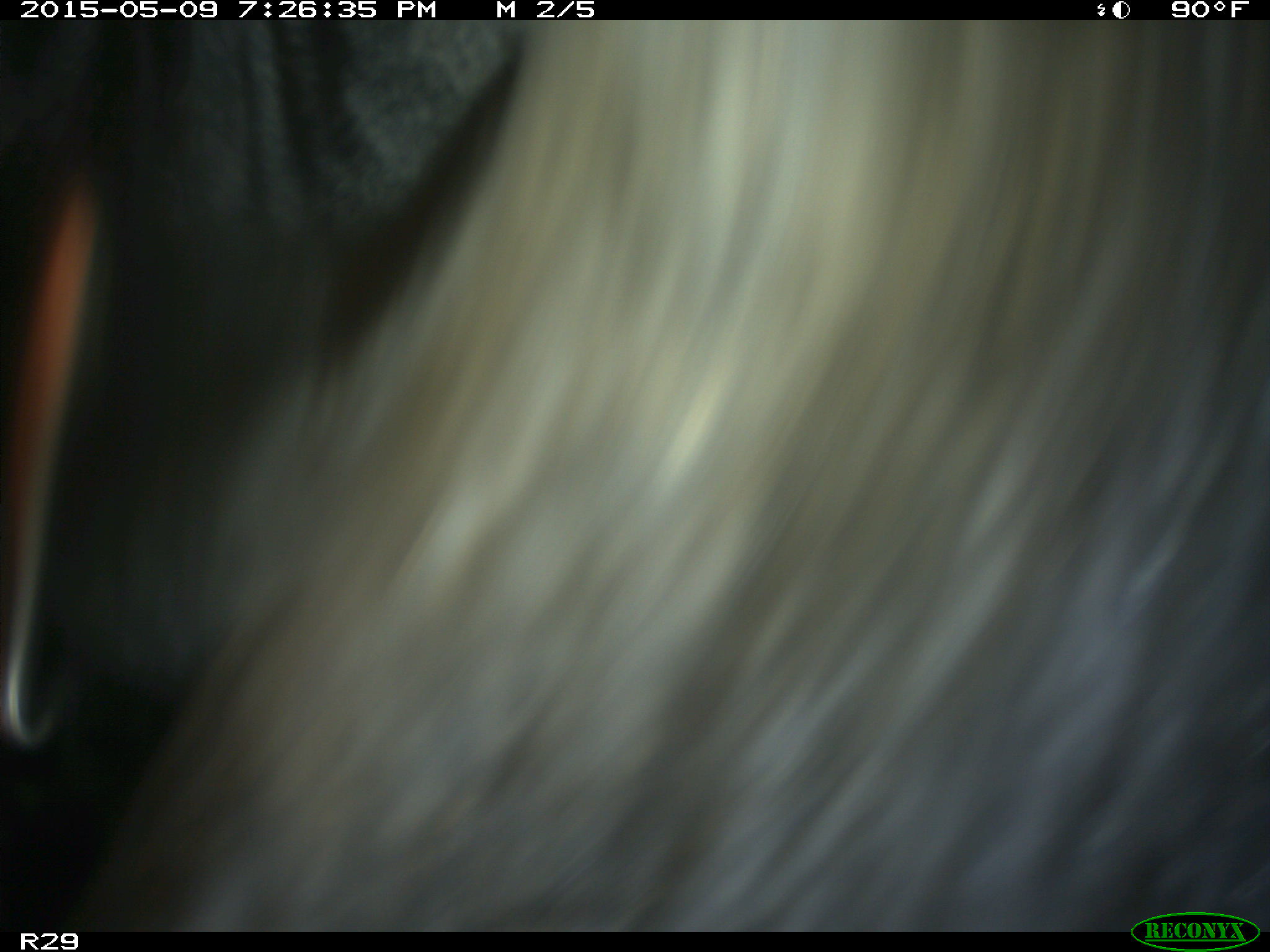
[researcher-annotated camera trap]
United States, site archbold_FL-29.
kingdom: Animalia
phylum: Chordata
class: Mammalia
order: Artiodactyla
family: Bovidae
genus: Bos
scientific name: Bos taurus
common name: domestic cow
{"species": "Bos taurus (domestic cow)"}